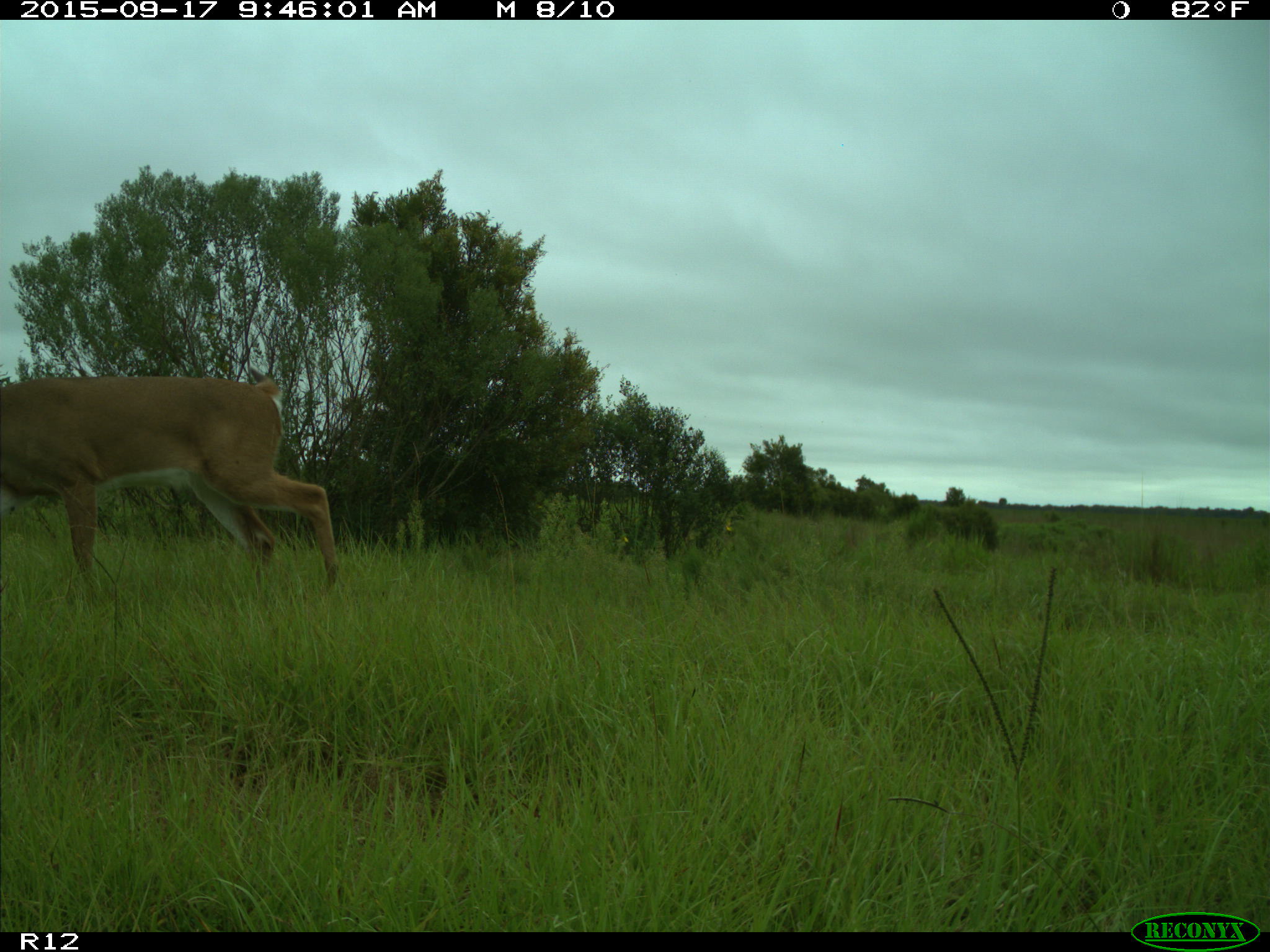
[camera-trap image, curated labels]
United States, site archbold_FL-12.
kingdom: Animalia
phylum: Chordata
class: Mammalia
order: Artiodactyla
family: Cervidae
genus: Odocoileus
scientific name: Odocoileus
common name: deer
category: unidentified deer